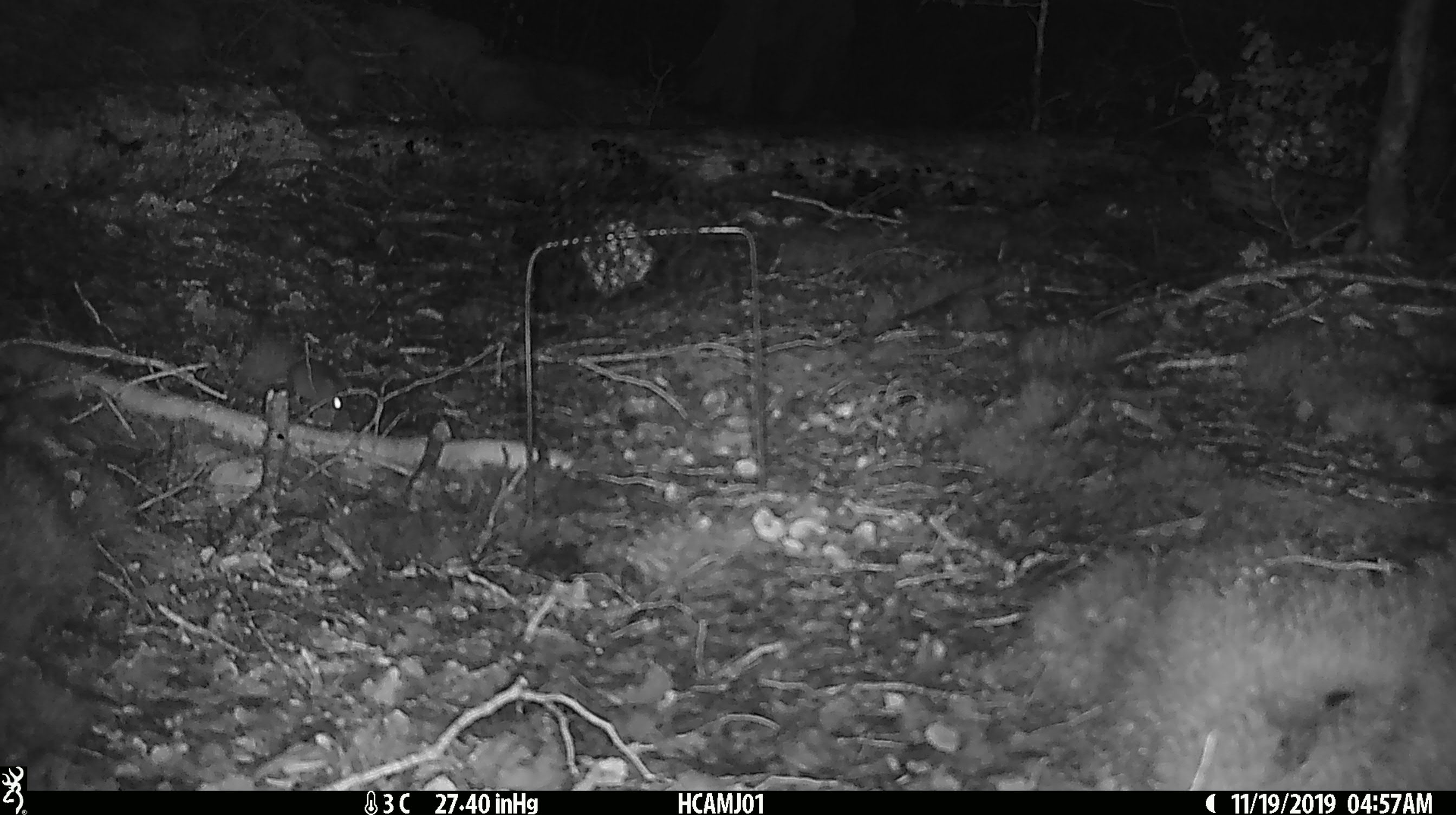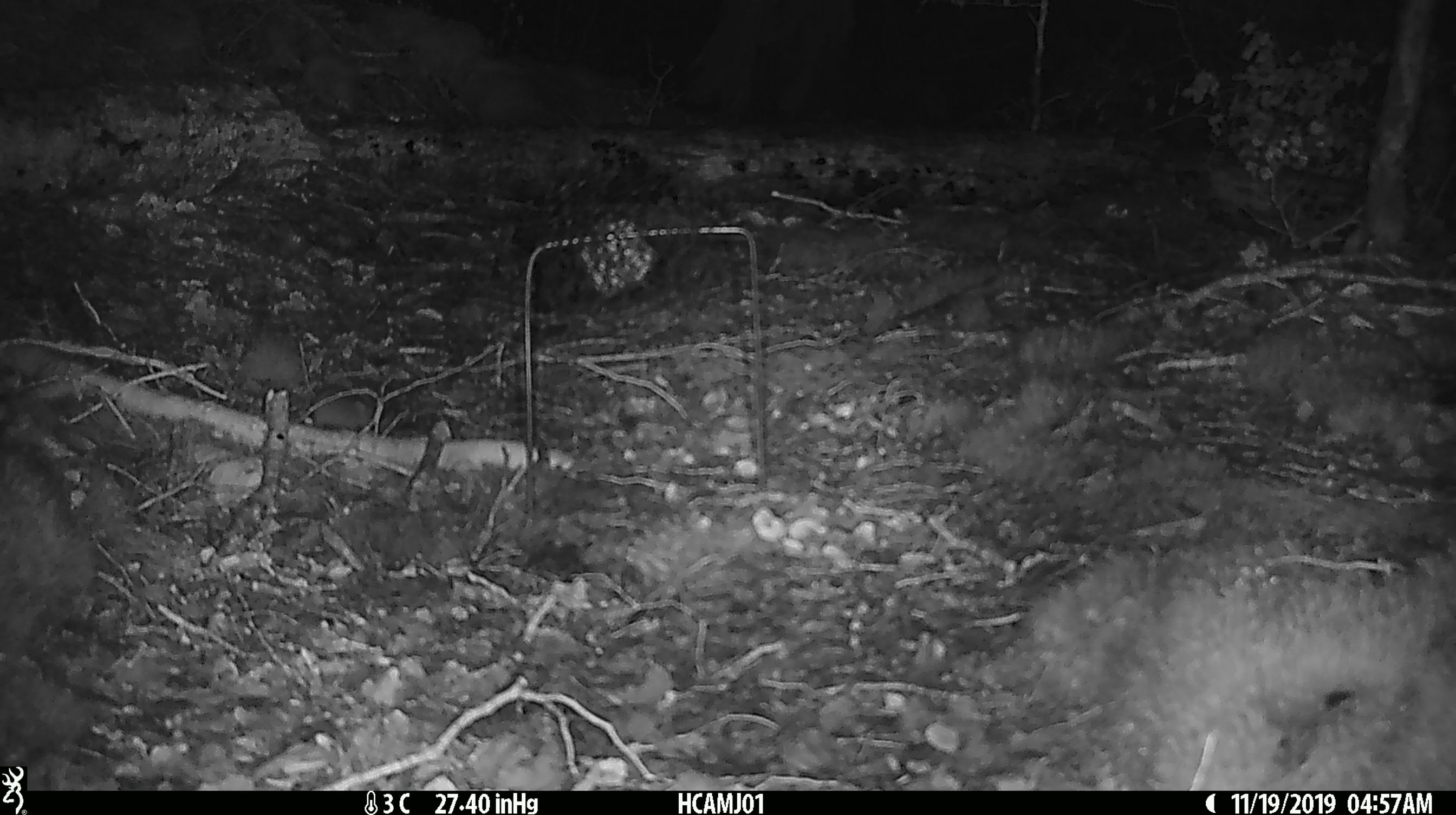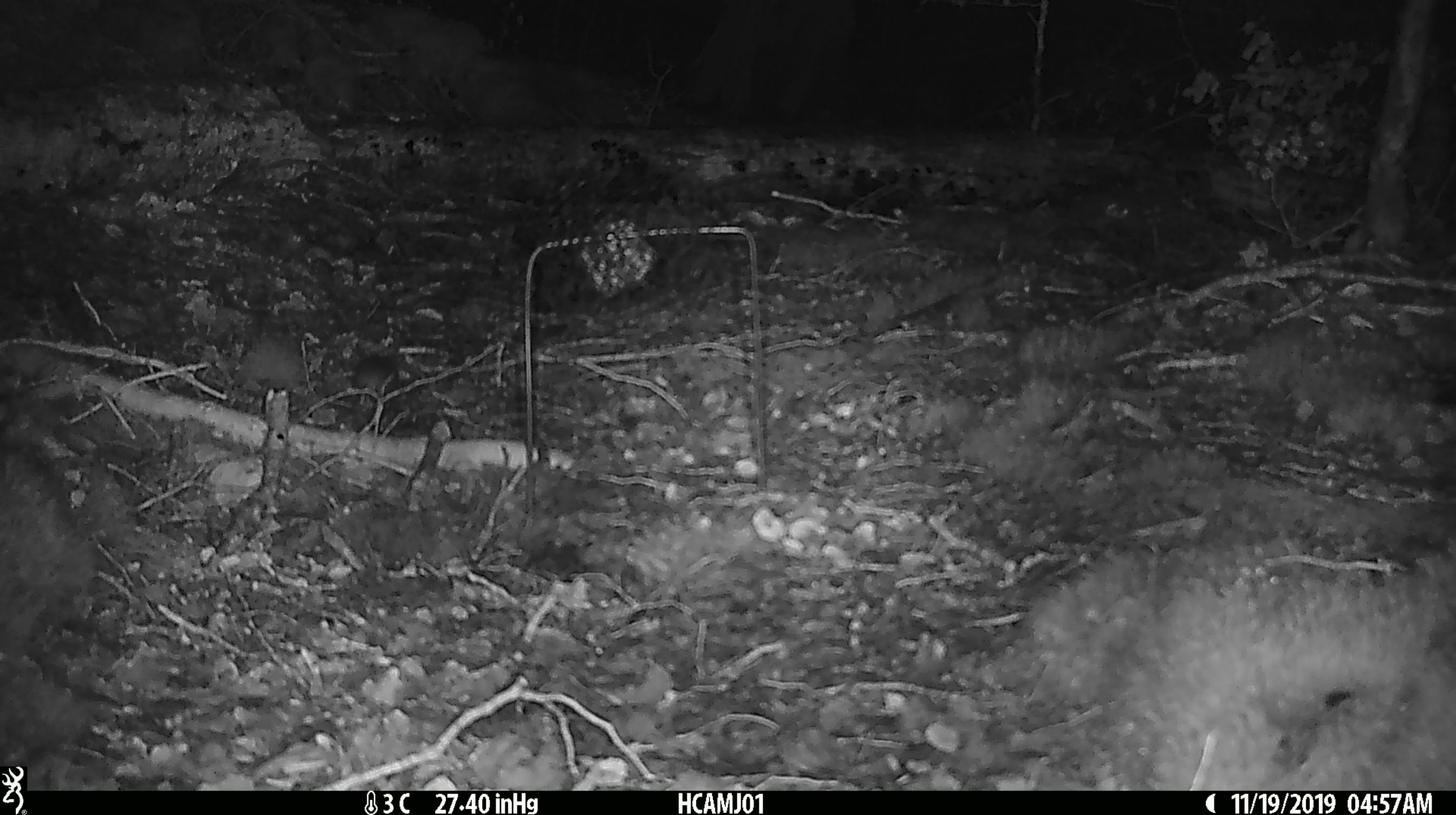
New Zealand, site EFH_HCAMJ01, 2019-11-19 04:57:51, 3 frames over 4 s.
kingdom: Animalia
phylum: Chordata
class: Mammalia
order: Rodentia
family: Muridae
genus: Mus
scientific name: Mus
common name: mouse